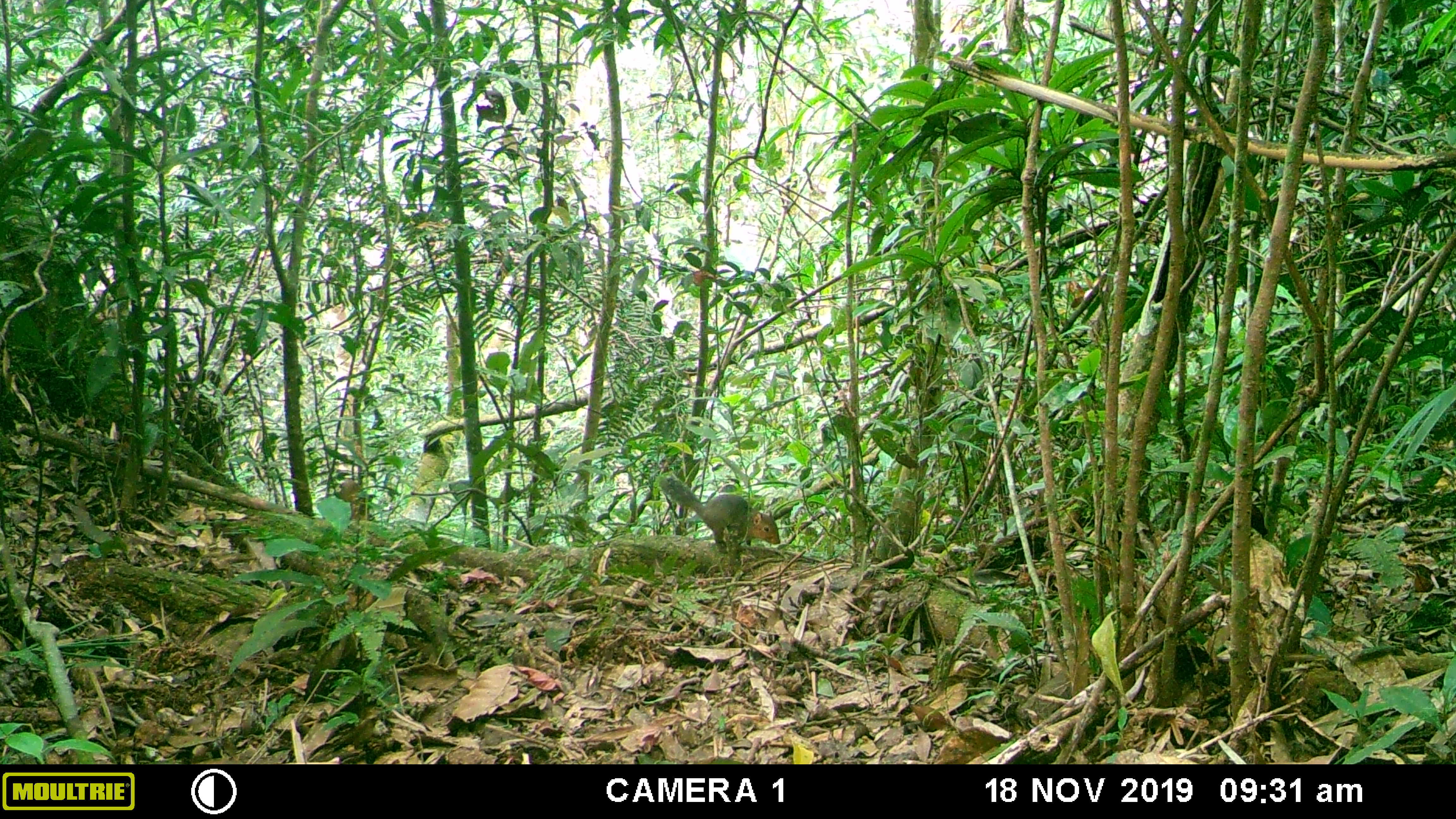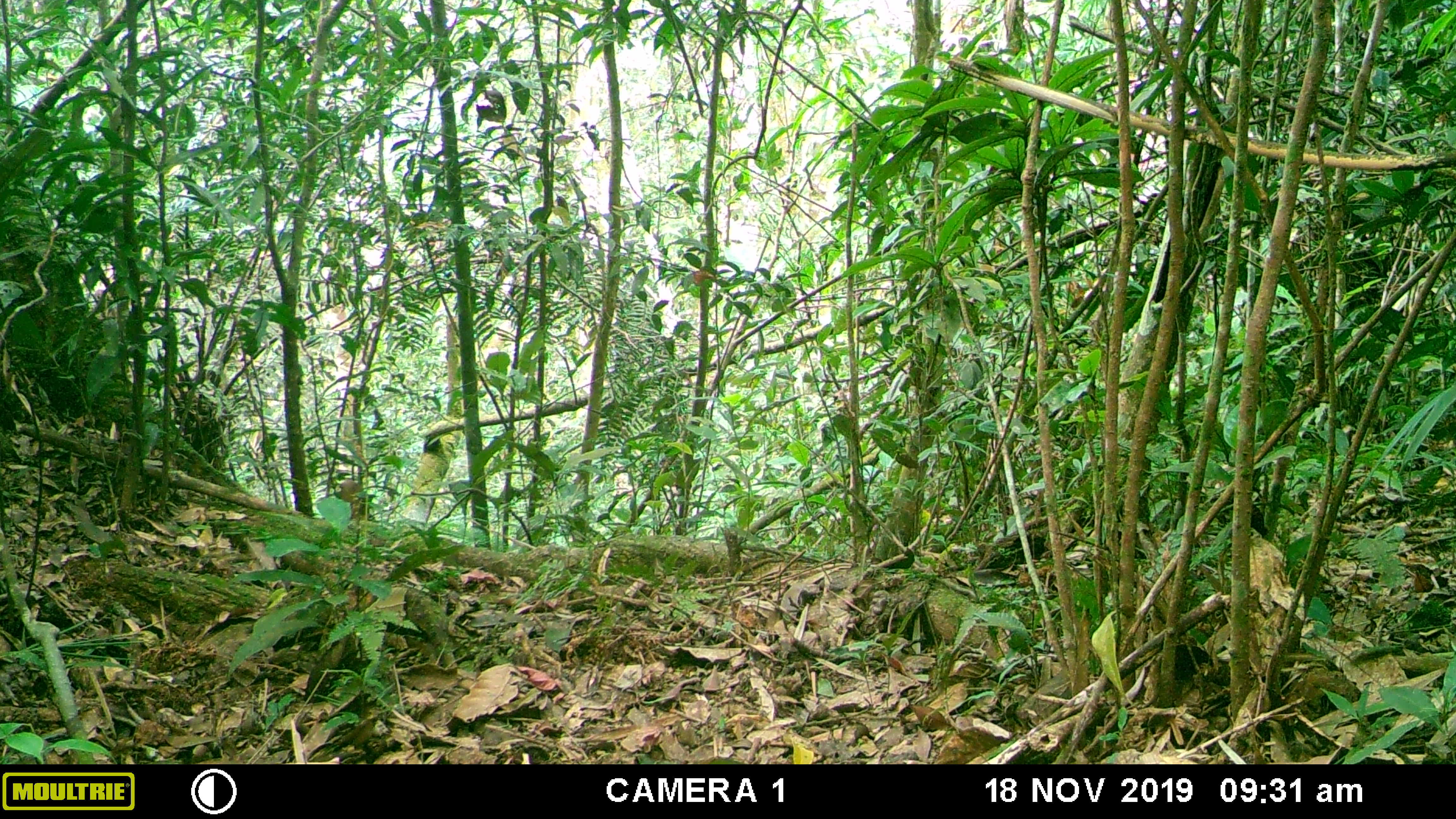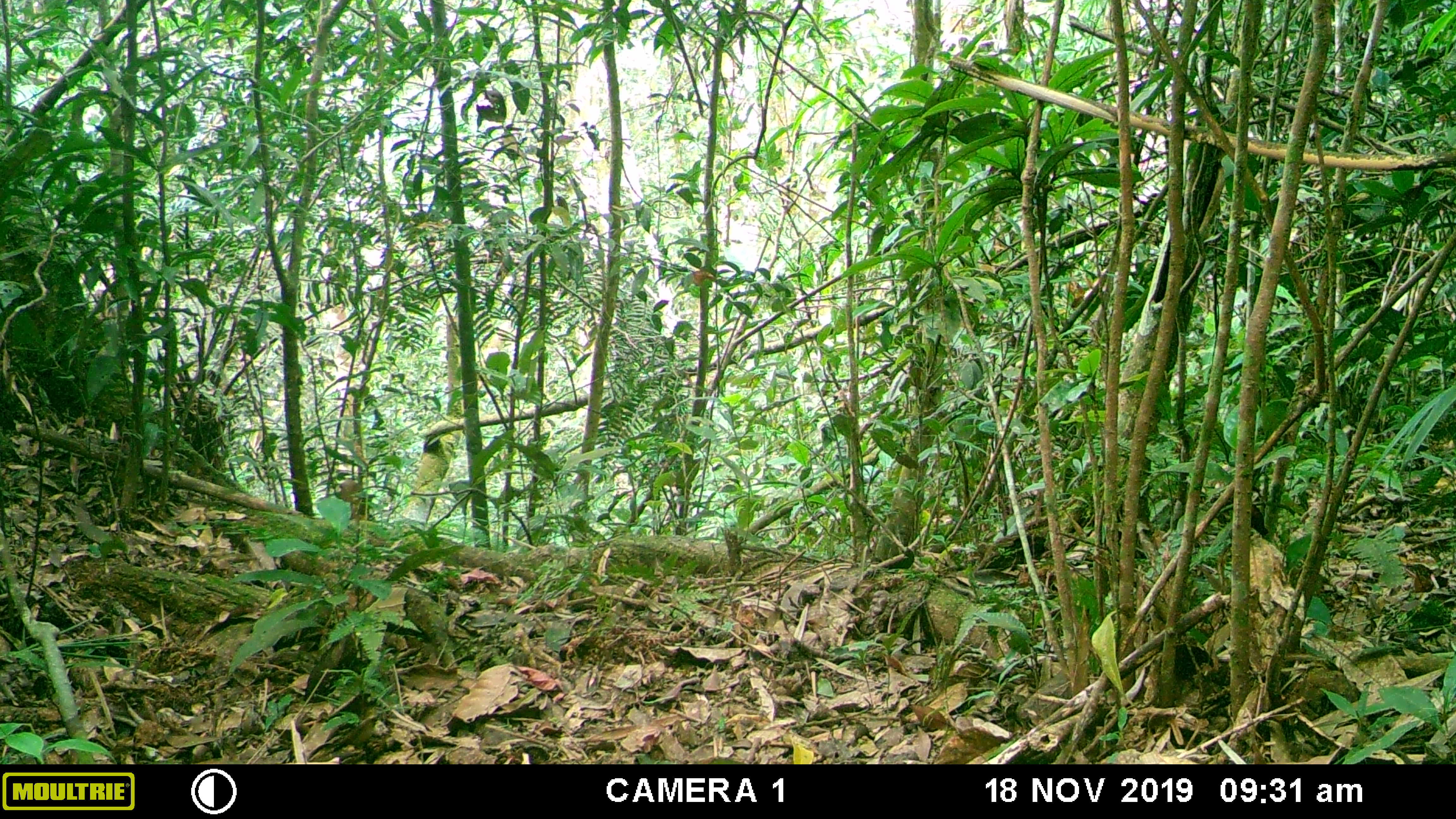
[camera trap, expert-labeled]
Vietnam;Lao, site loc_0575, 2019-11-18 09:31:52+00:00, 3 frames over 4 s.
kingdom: Animalia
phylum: Chordata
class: Mammalia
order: Rodentia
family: Sciuridae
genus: Dremomys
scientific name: Dremomys rufigenis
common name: red-cheeked squirrel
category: red cheeked squirrel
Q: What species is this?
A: Red cheeked squirrel (red-cheeked squirrel) (Dremomys rufigenis).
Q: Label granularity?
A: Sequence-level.